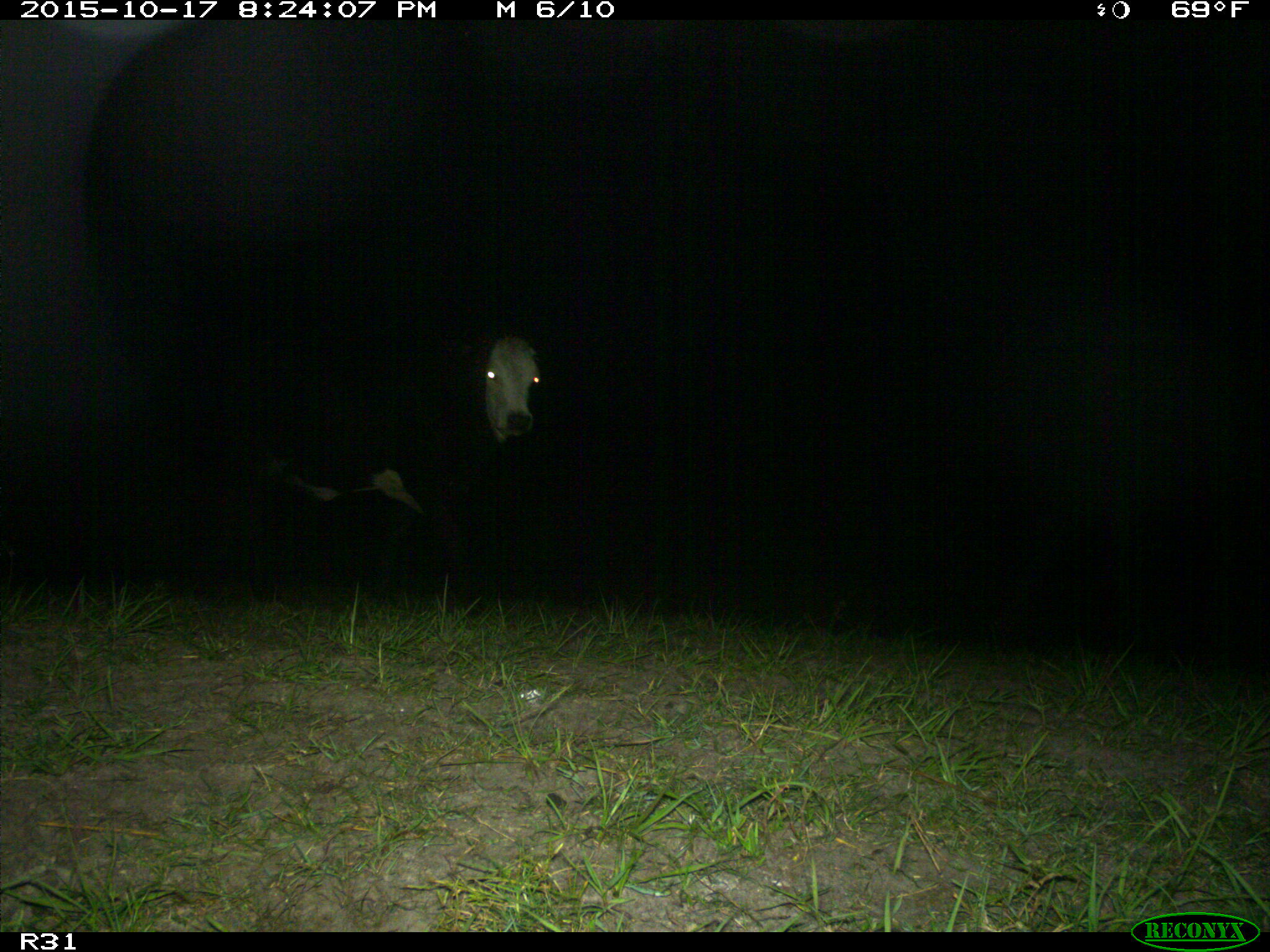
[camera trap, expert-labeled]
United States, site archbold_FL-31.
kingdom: Animalia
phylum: Chordata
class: Mammalia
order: Artiodactyla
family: Bovidae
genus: Bos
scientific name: Bos taurus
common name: domestic cow